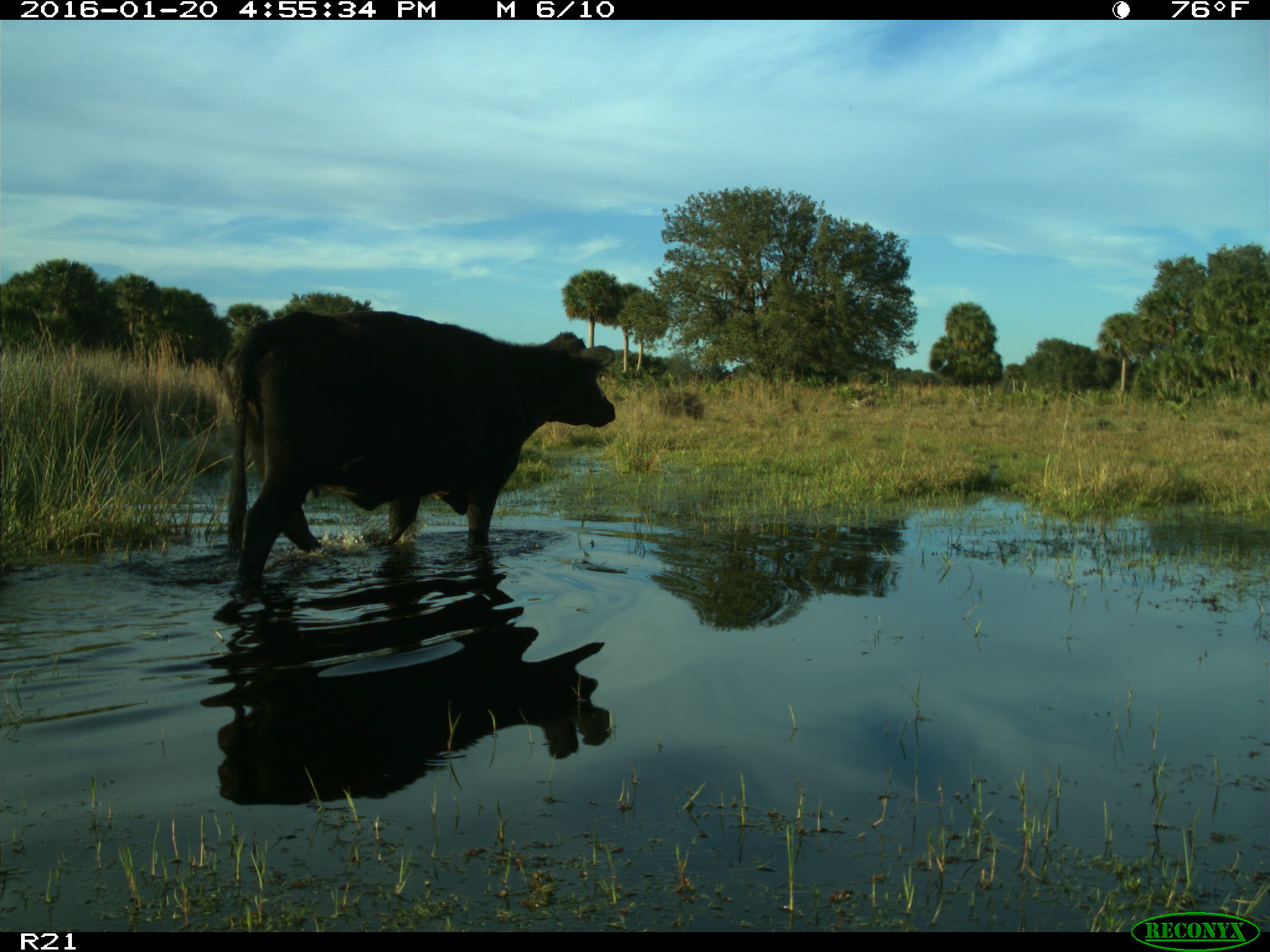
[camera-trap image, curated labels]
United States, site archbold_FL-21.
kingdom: Animalia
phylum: Chordata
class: Mammalia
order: Artiodactyla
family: Bovidae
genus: Bos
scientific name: Bos taurus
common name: domestic cow